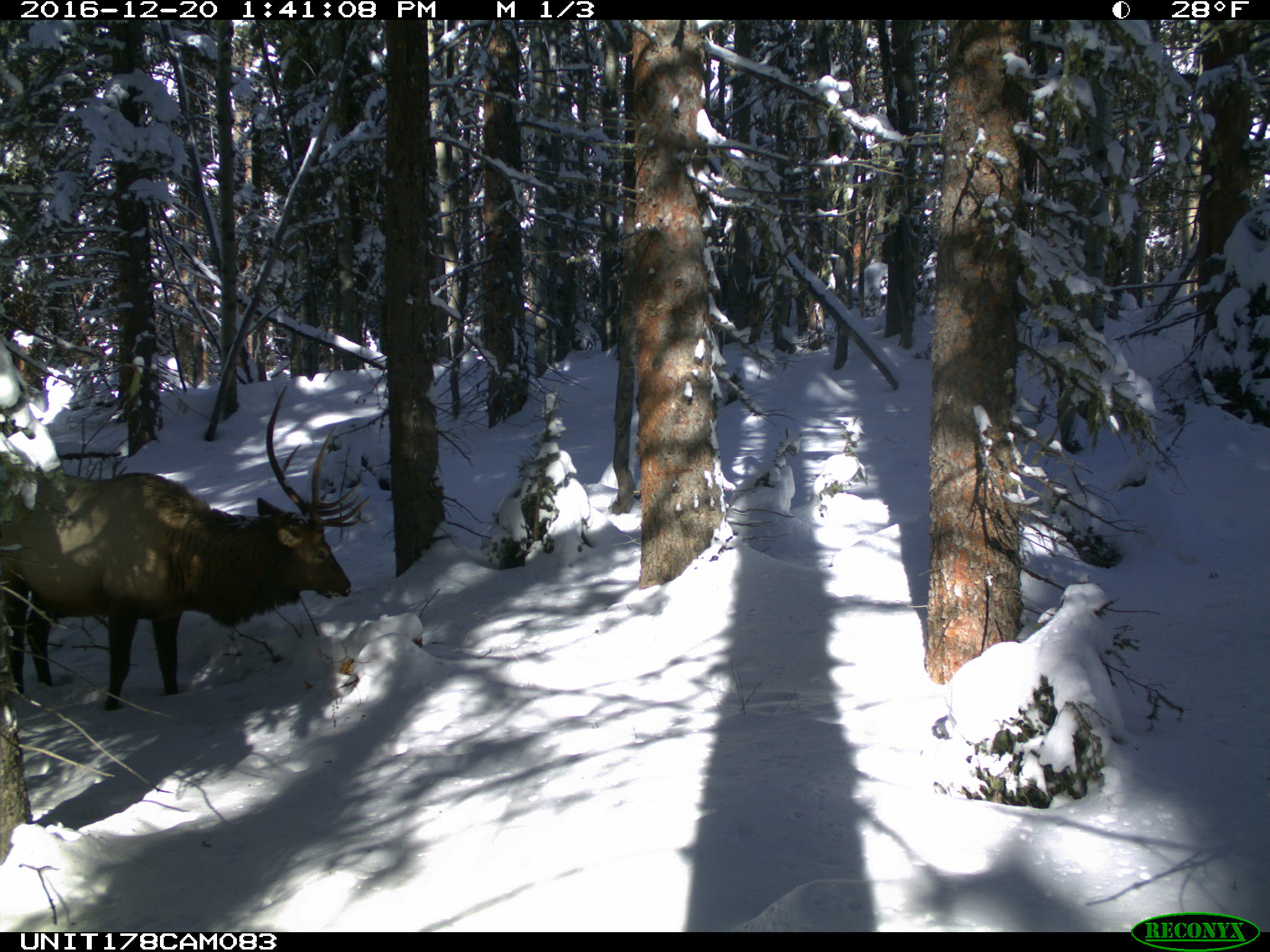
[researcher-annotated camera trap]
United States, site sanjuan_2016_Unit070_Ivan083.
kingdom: Animalia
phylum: Chordata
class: Mammalia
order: Artiodactyla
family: Cervidae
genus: Cervus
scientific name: Cervus elaphus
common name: red deer